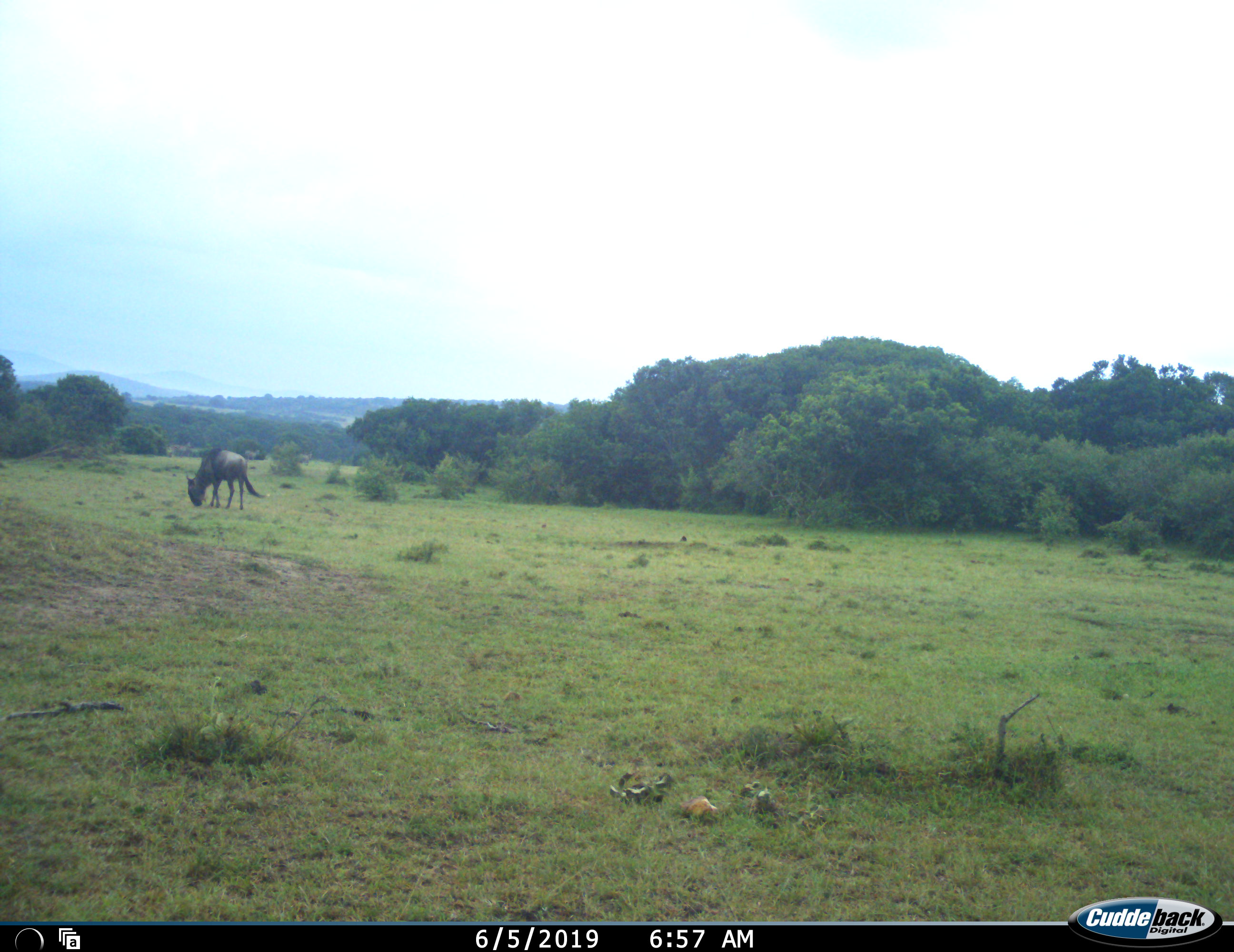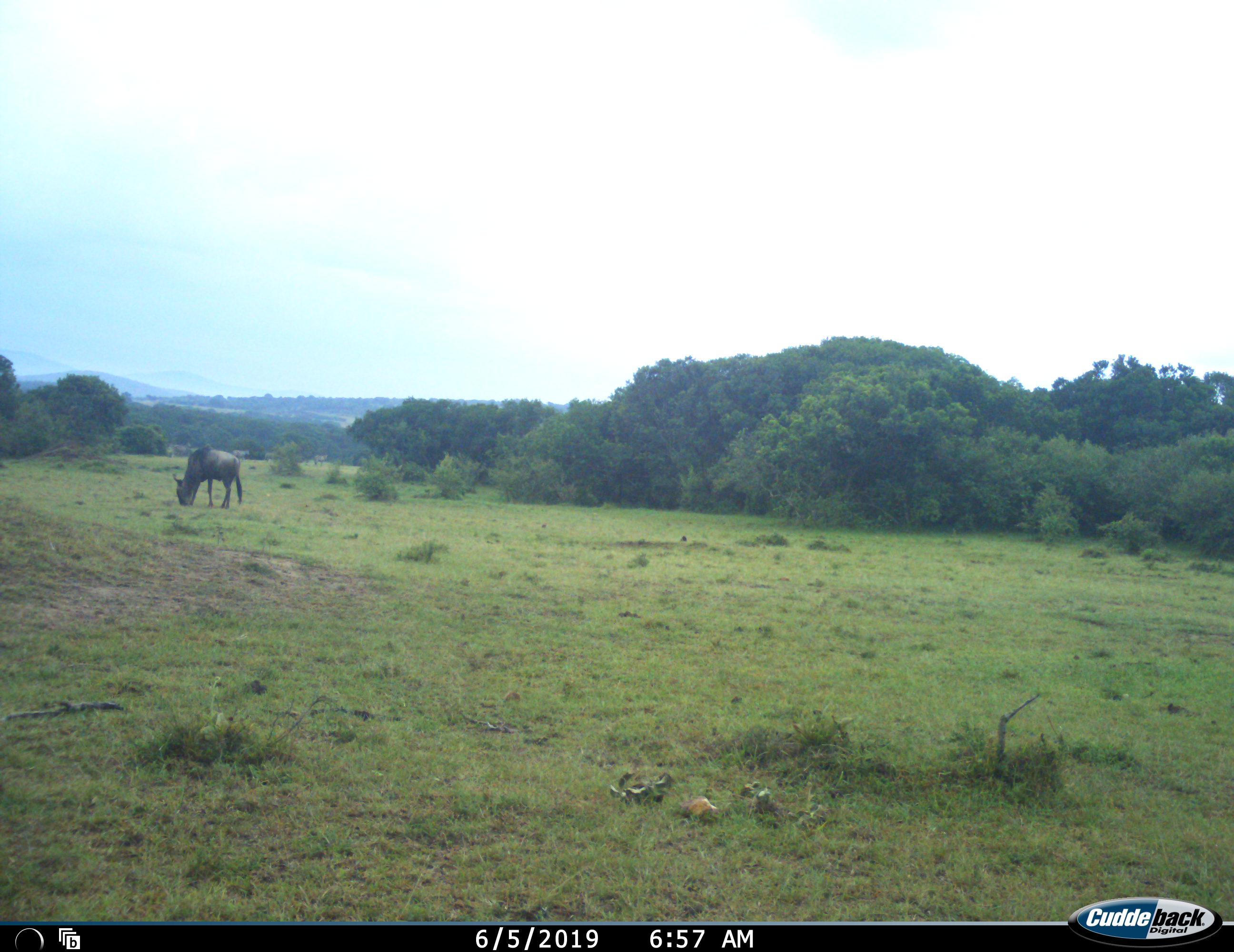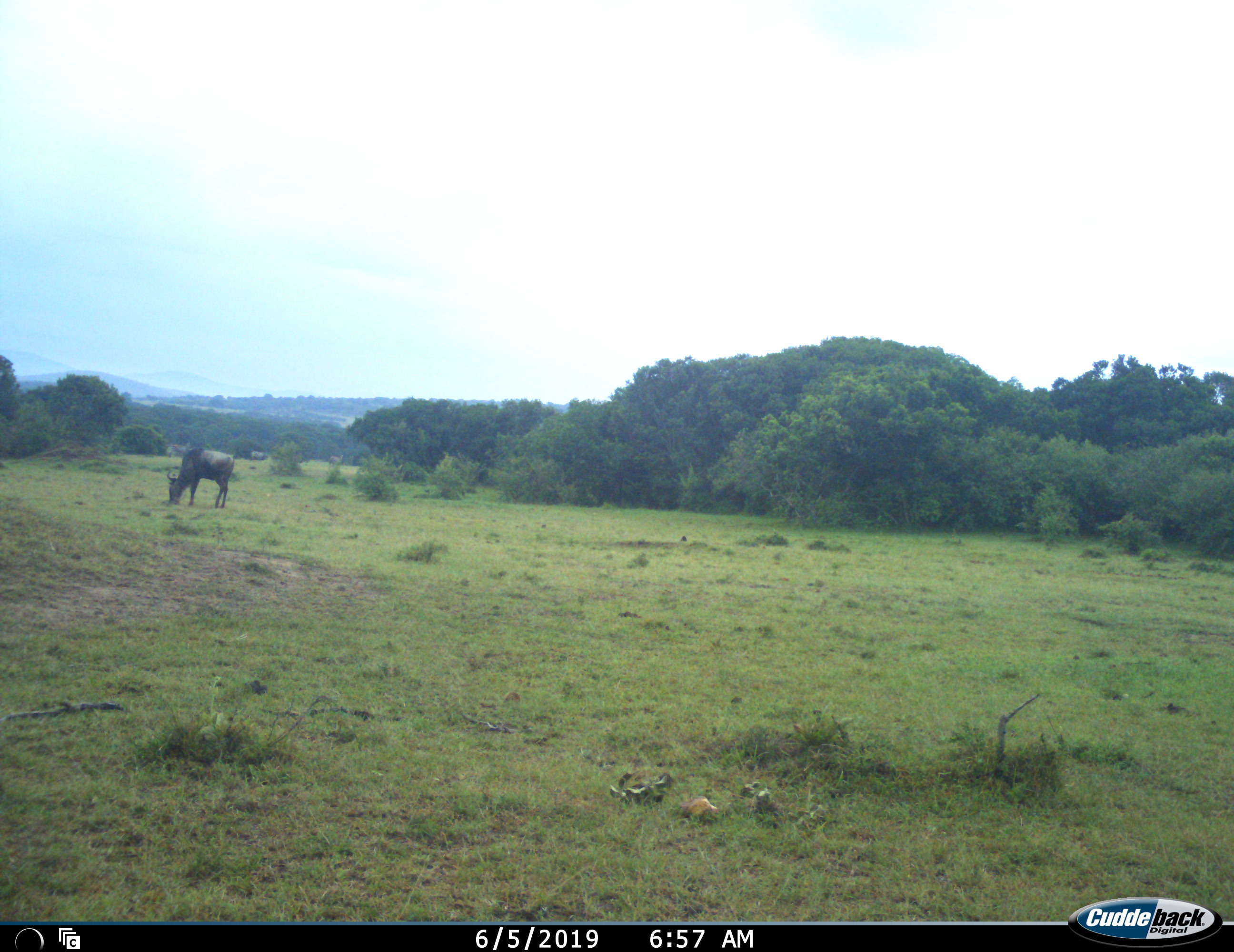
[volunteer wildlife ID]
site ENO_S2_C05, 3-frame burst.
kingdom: Animalia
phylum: Chordata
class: Mammalia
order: Artiodactyla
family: Bovidae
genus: Connochaetes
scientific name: Connochaetes taurinus taurinus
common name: blue wildebeest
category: wildebeestblue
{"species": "wildebeestblue (blue wildebeest) (Connochaetes taurinus taurinus)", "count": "1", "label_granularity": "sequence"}